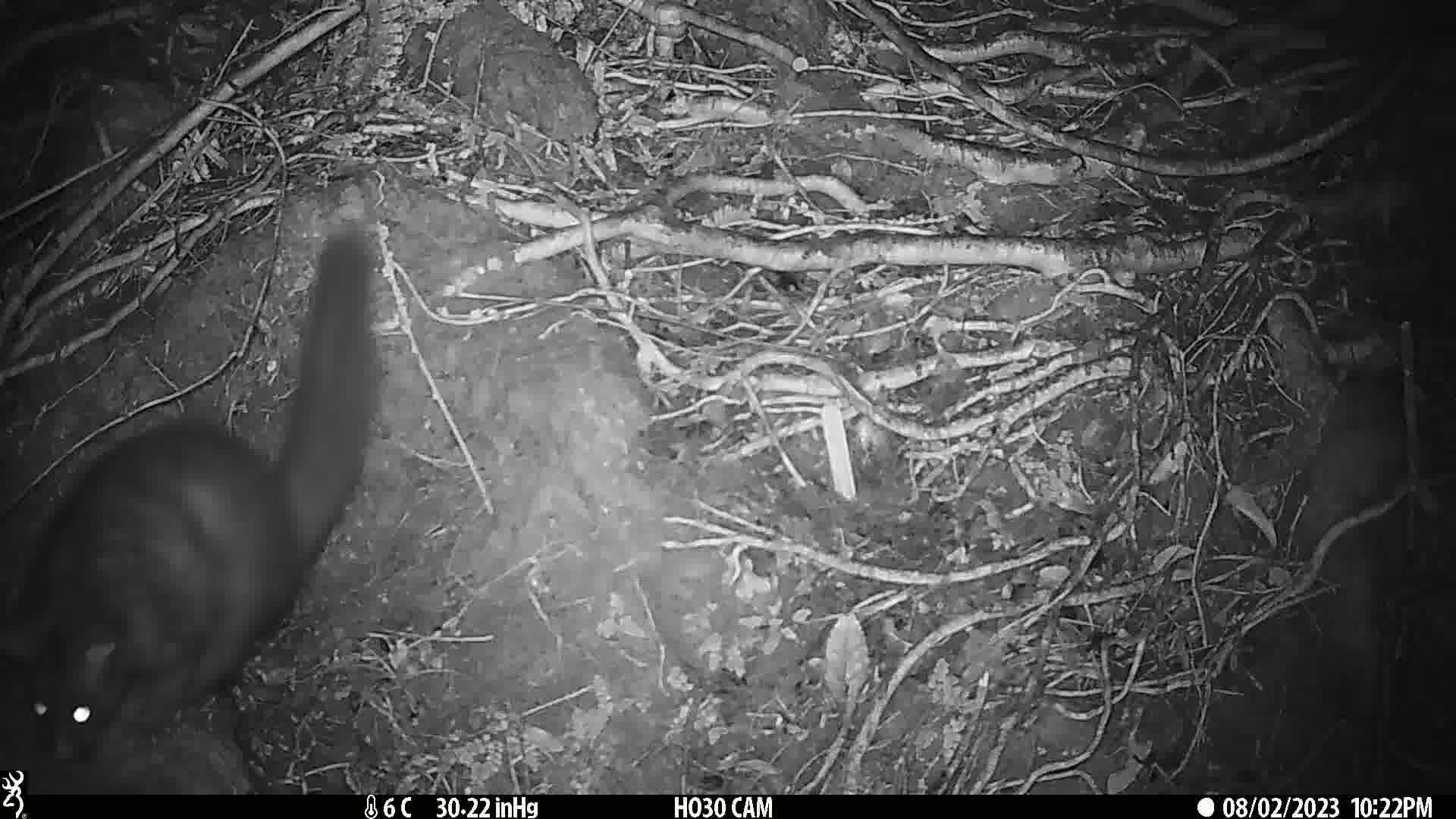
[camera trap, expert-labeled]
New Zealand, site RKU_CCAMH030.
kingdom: Animalia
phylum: Chordata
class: Mammalia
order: Diprotodontia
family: Phalangeridae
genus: Trichosurus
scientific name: Trichosurus vulpecula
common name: common brushtail possum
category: possum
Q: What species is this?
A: Possum (common brushtail possum) (Trichosurus vulpecula).